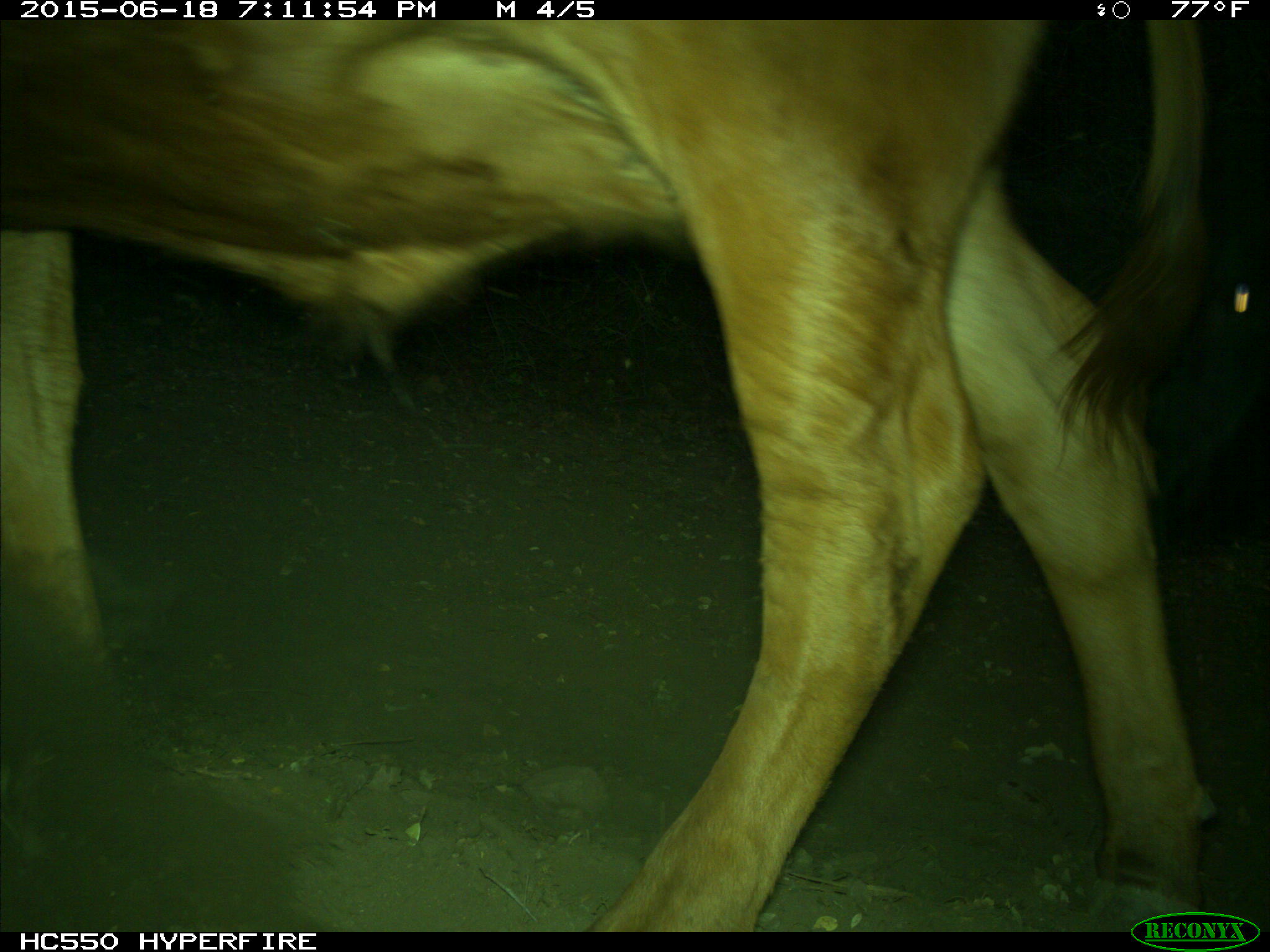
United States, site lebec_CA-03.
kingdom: Animalia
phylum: Chordata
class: Mammalia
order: Artiodactyla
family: Bovidae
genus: Bos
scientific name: Bos taurus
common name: domestic cow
Bos taurus (domestic cow).